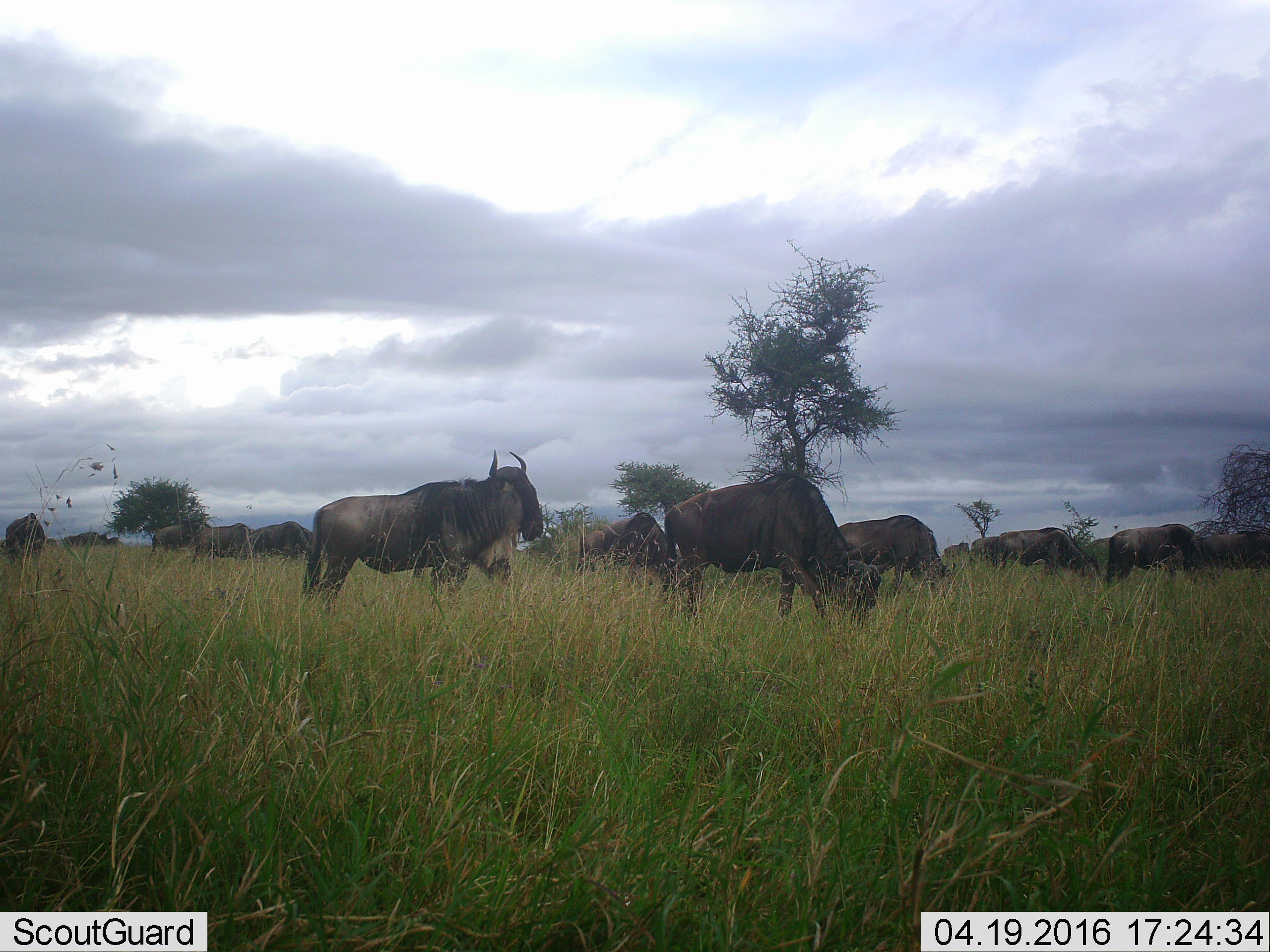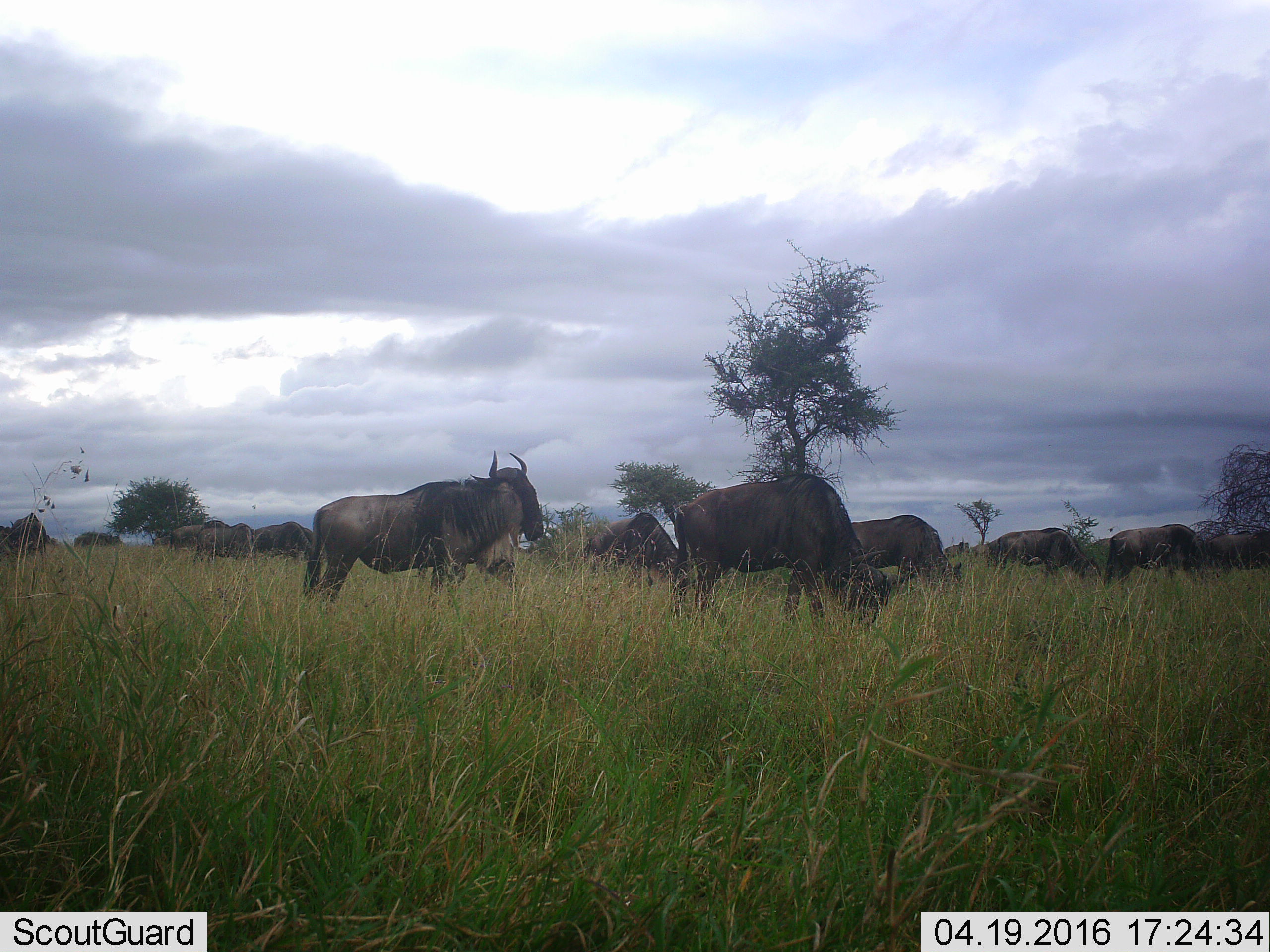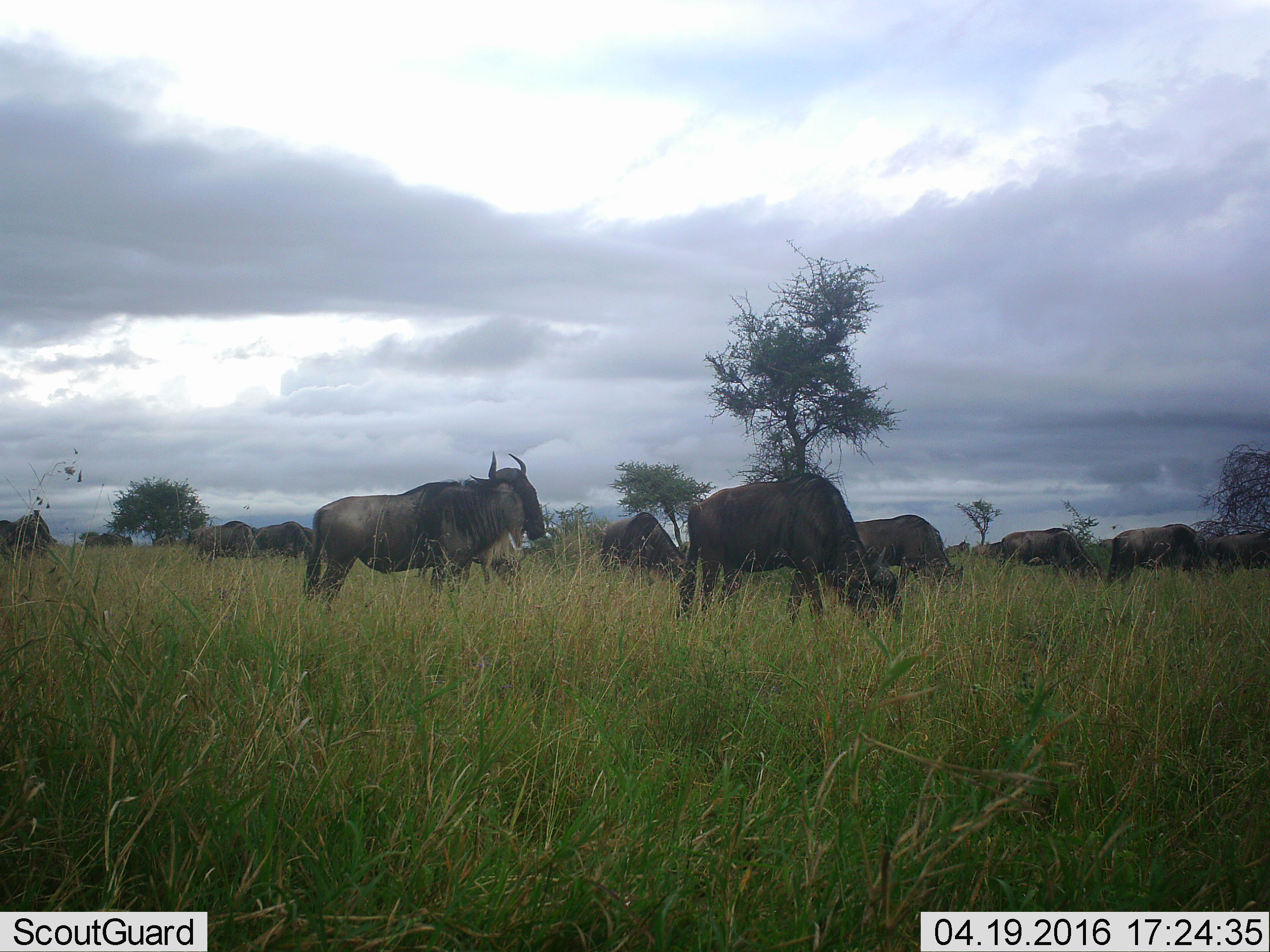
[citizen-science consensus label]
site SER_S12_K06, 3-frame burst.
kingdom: Animalia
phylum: Chordata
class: Mammalia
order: Artiodactyla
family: Bovidae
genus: Connochaetes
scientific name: Connochaetes taurinus taurinus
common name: blue wildebeest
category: wildebeestblue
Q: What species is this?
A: Wildebeestblue (blue wildebeest) (Connochaetes taurinus taurinus).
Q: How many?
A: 11-50.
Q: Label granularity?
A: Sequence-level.